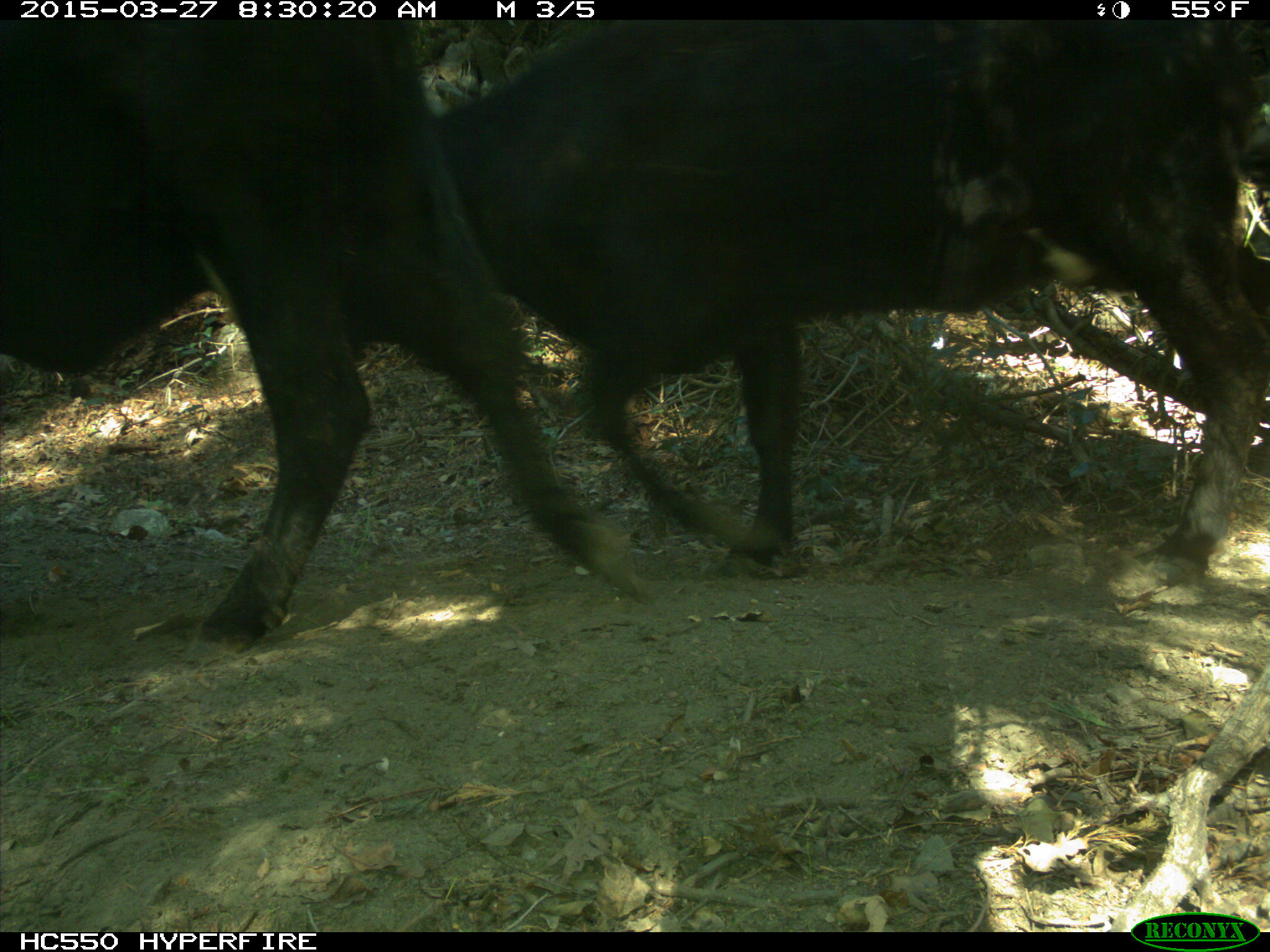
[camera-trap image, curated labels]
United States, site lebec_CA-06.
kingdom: Animalia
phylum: Chordata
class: Mammalia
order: Artiodactyla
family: Bovidae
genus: Bos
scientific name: Bos taurus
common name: domestic cow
Bos taurus (domestic cow).